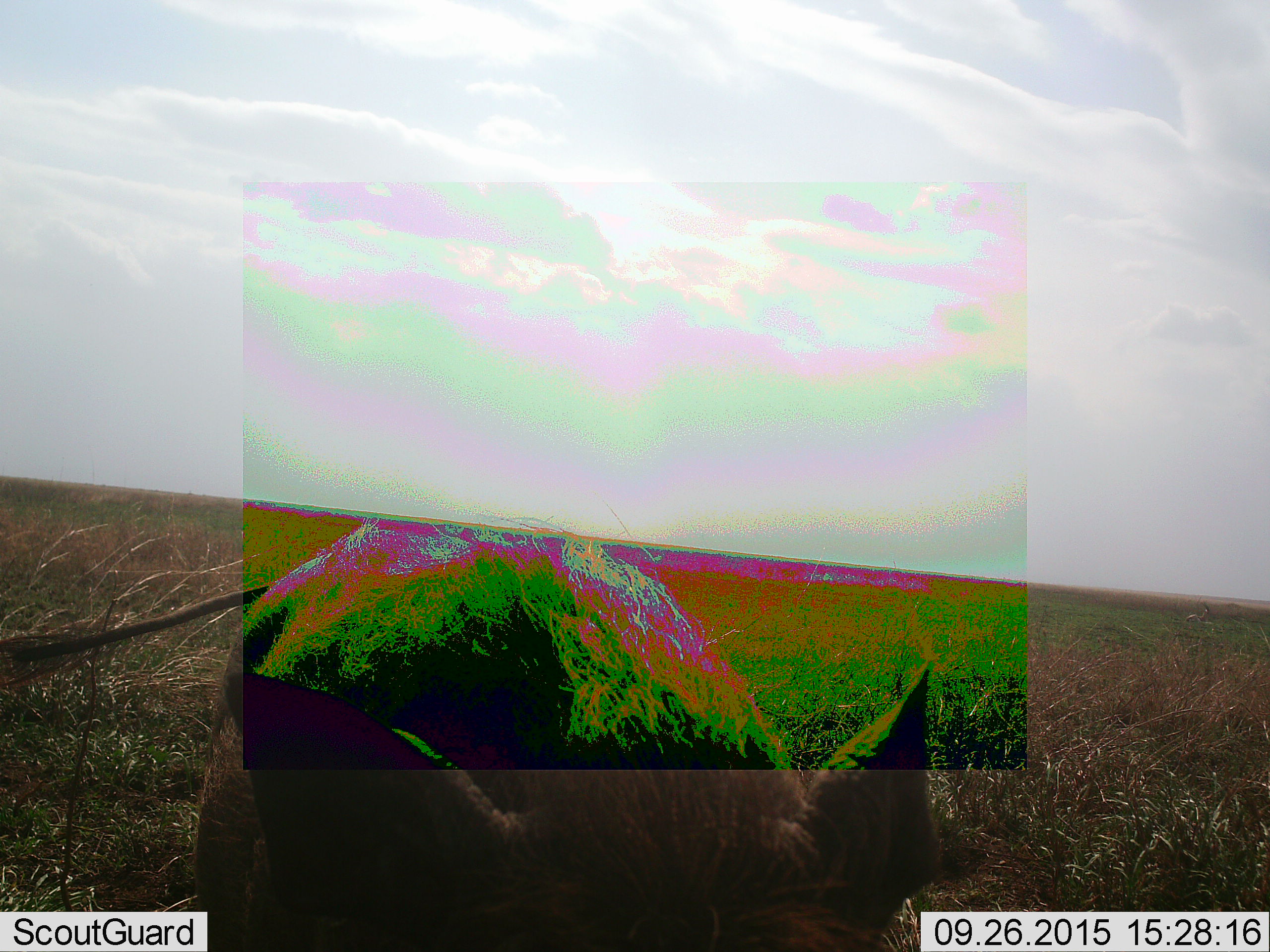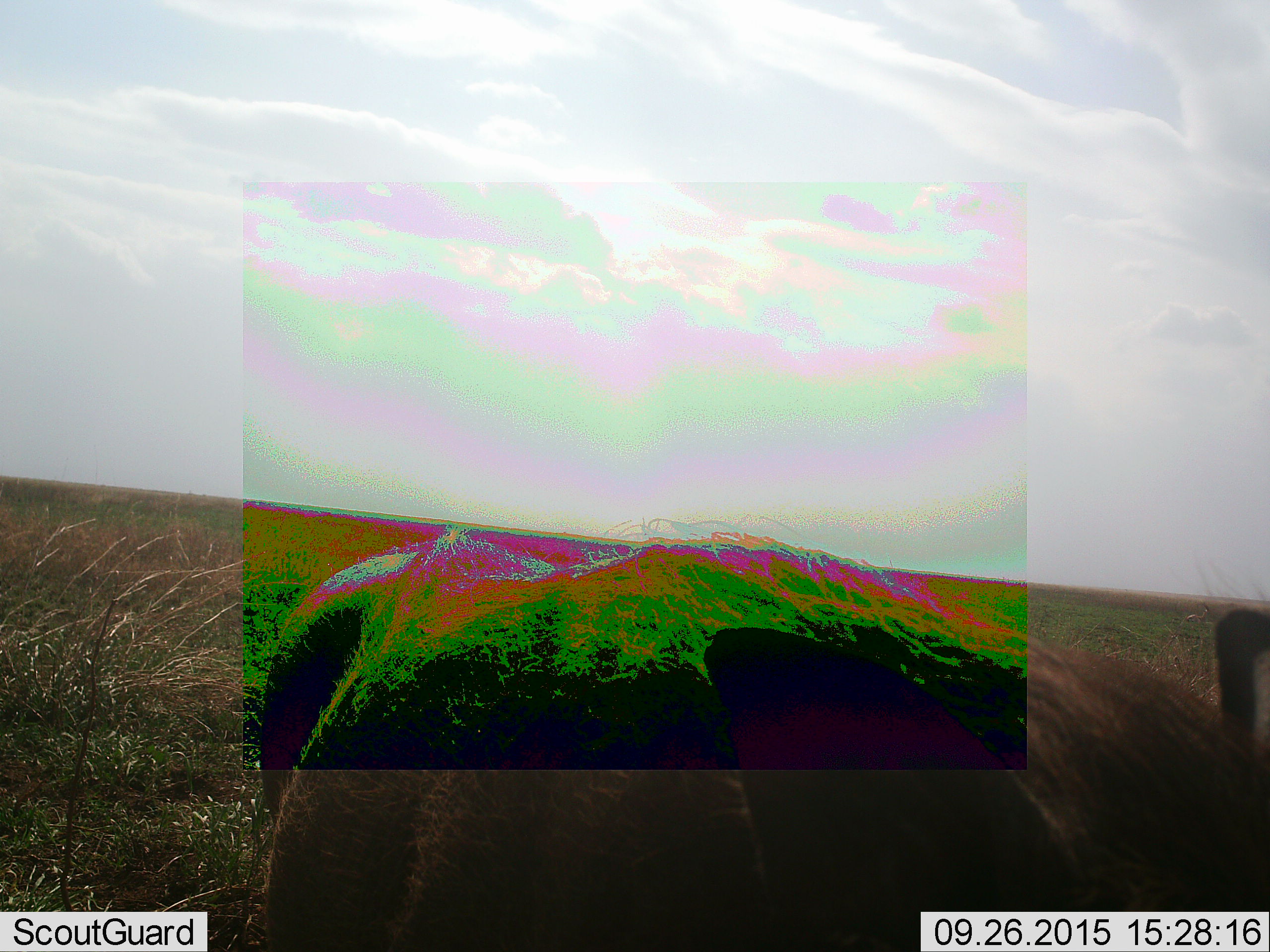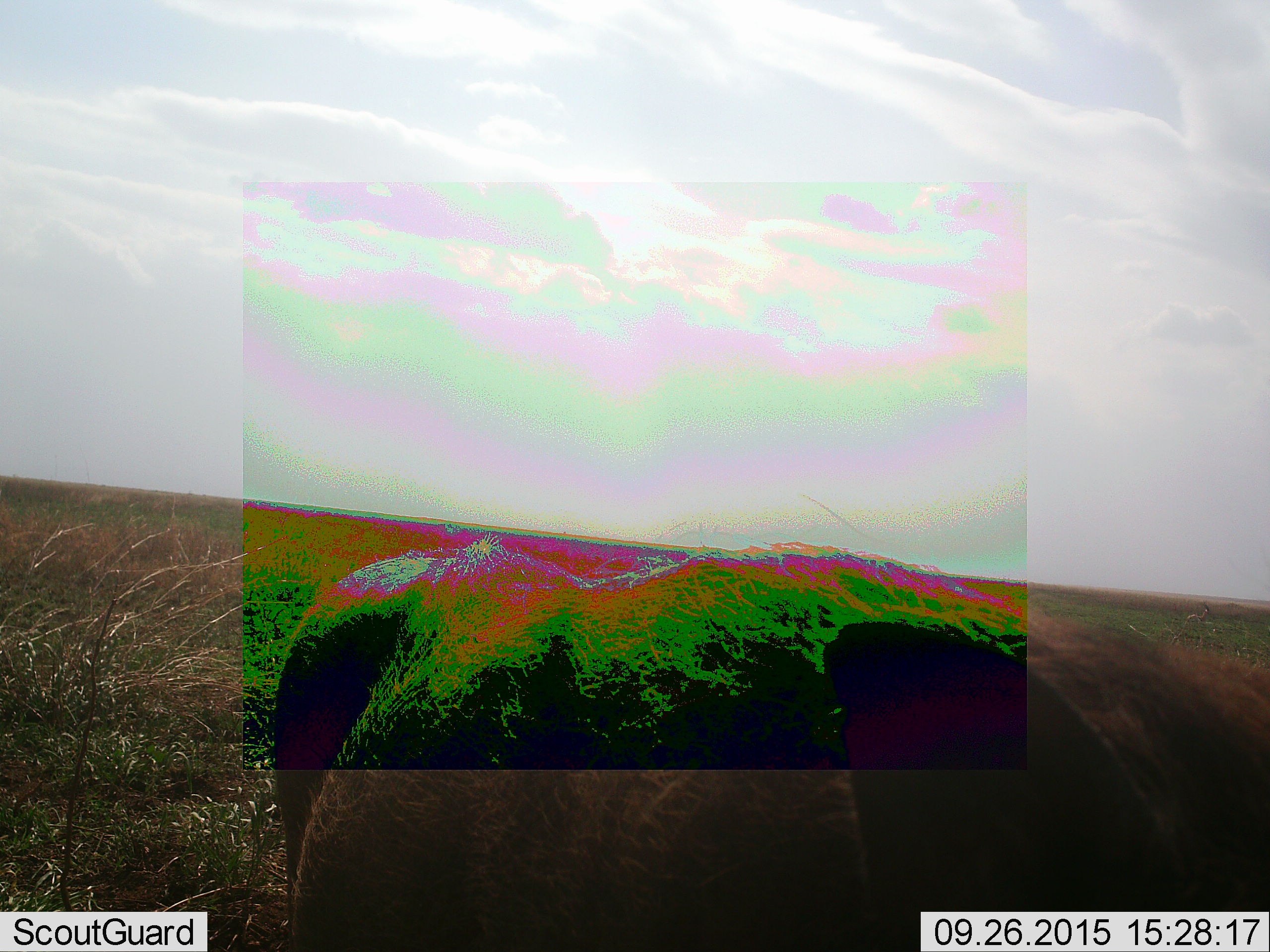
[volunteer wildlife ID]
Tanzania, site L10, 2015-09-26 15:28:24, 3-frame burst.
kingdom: Animalia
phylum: Chordata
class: Mammalia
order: Artiodactyla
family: Suidae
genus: Phacochoerus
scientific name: Phacochoerus africanus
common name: warthog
Warthog (Phacochoerus africanus), count 1. Behavior (volunteer vote fractions): standing 33%, resting 0%, moving 50%, interacting 0%. Young present (vote fraction): 0%. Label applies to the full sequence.